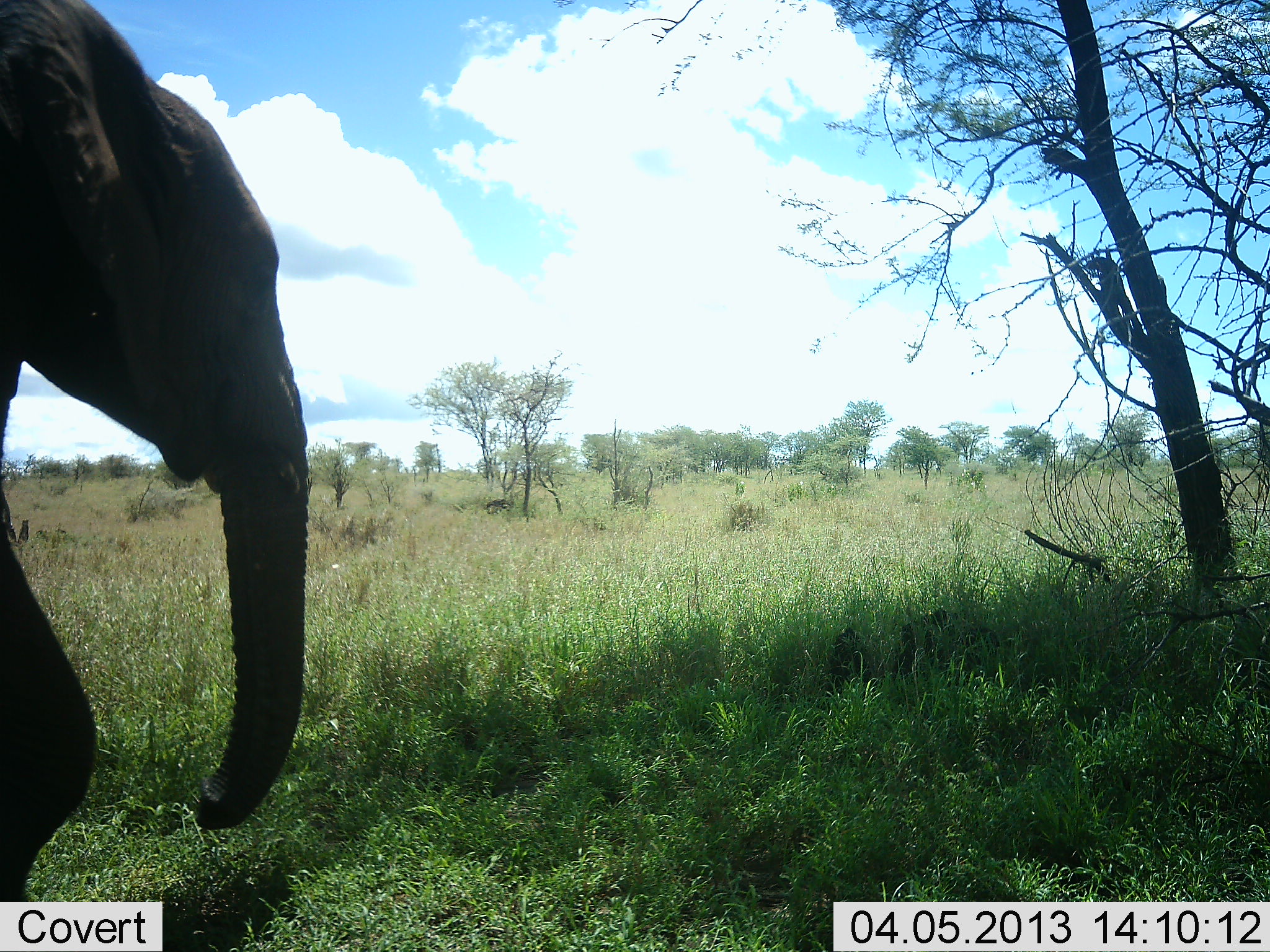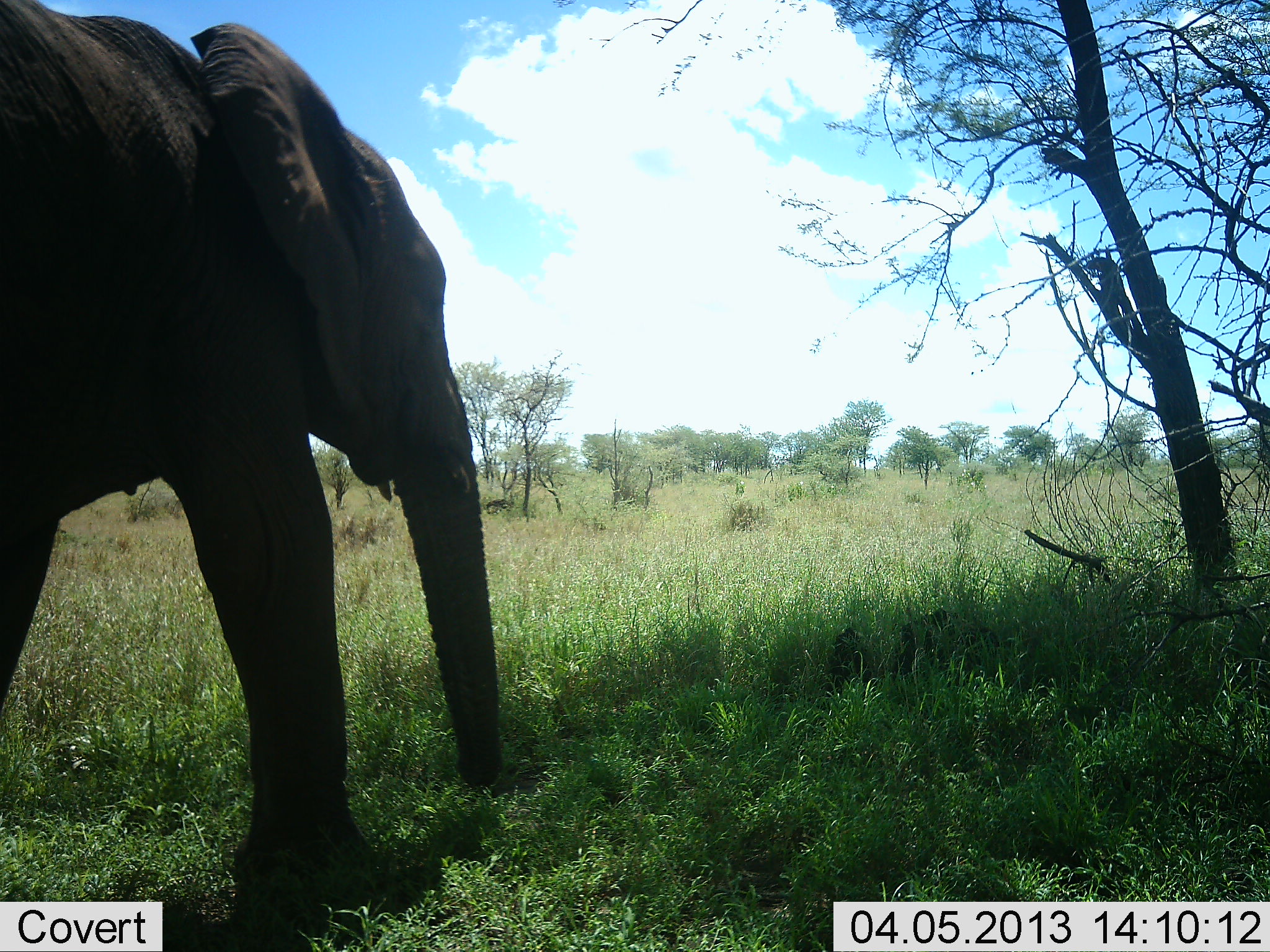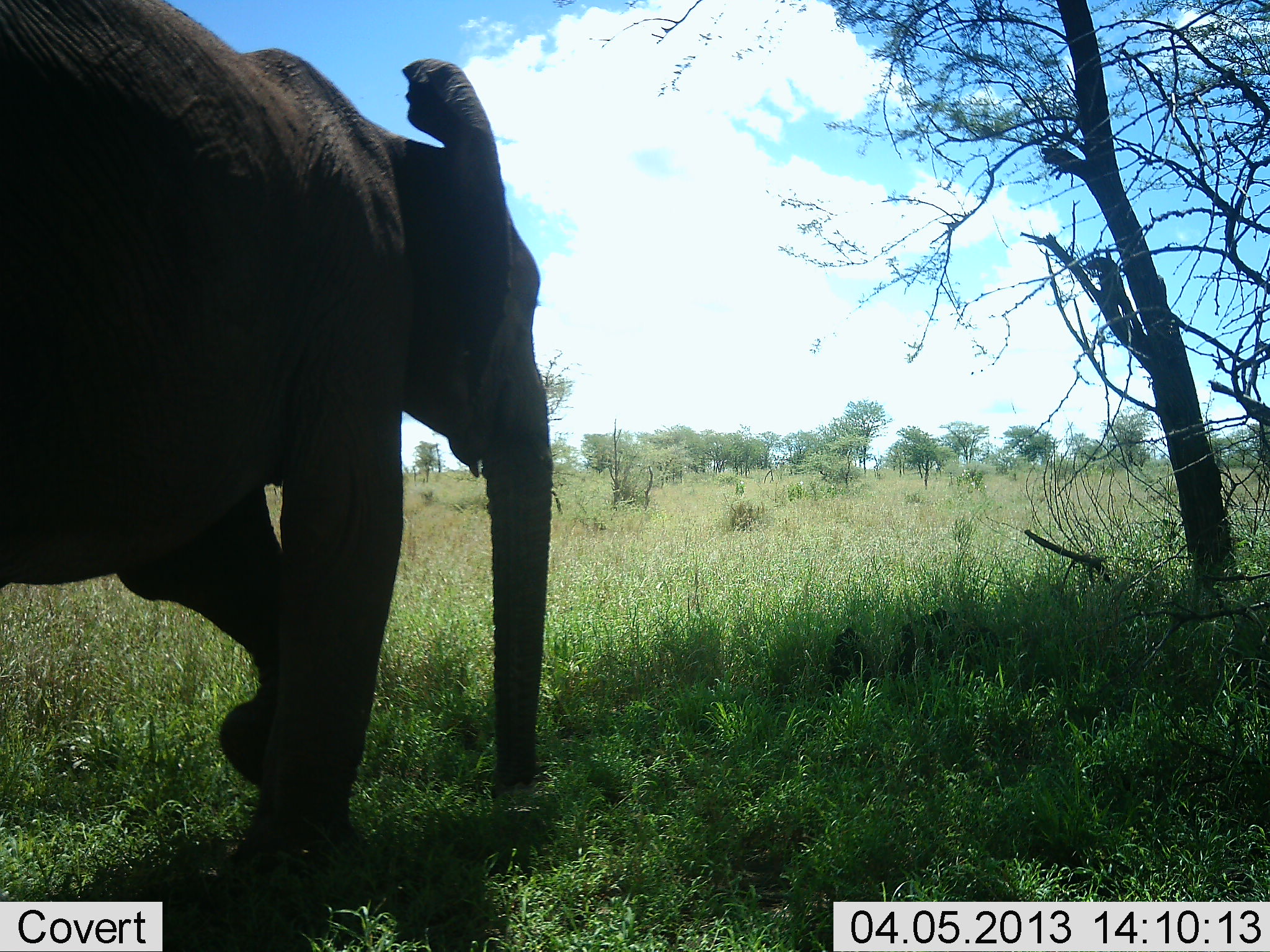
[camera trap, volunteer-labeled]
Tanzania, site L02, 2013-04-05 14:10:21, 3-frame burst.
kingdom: Animalia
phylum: Chordata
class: Mammalia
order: Proboscidea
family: Elephantidae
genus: Loxodonta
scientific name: Loxodonta africana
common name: african bush elephant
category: elephant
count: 1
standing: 0%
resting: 0%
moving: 100%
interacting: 0%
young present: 0%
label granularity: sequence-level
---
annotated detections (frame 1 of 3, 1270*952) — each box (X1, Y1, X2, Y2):
animal: (0, 0, 380, 900)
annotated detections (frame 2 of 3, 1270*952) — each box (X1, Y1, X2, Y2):
animal: (1, 1, 505, 952)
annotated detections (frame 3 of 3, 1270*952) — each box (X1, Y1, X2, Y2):
animal: (1, 1, 561, 901)